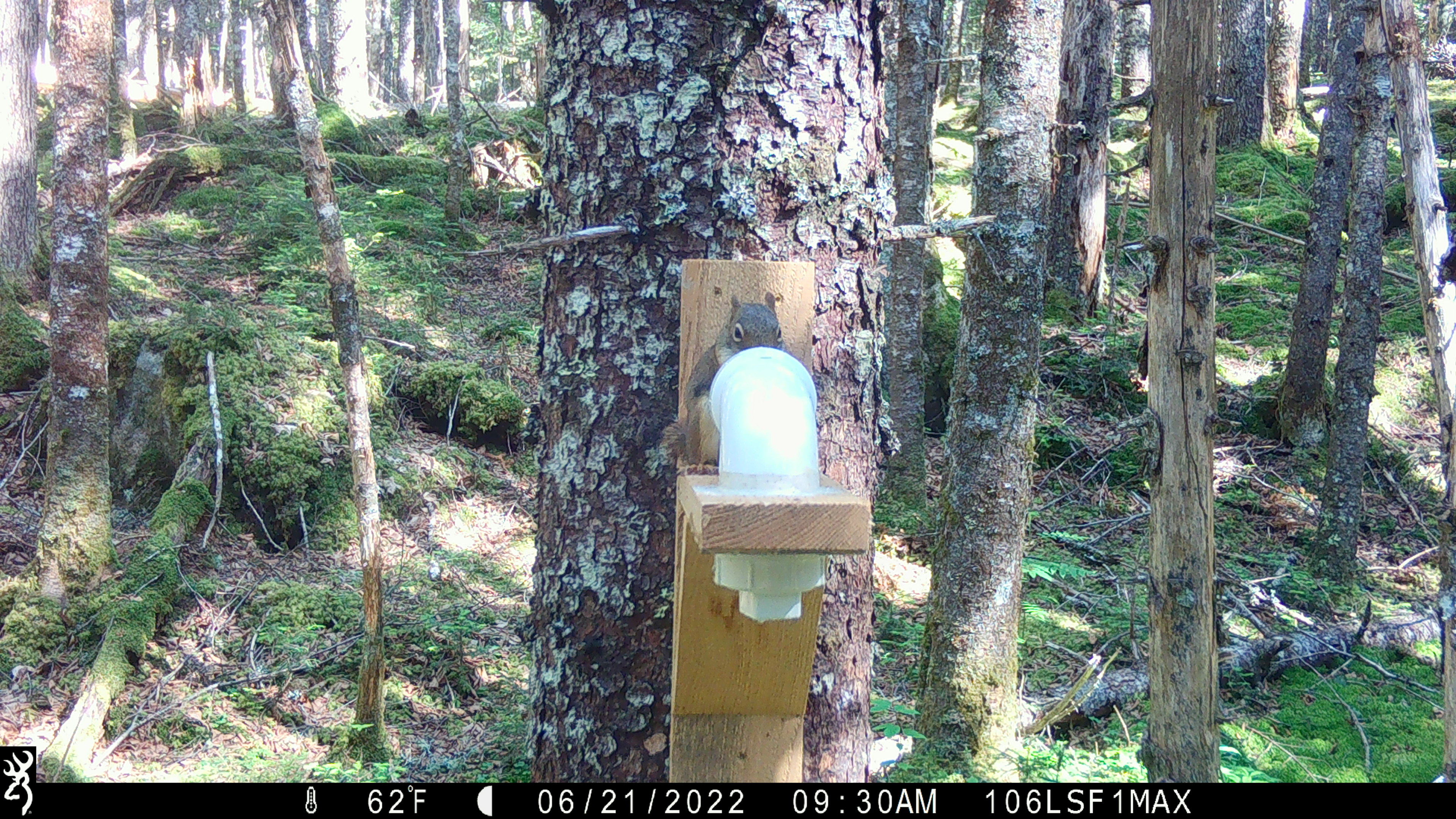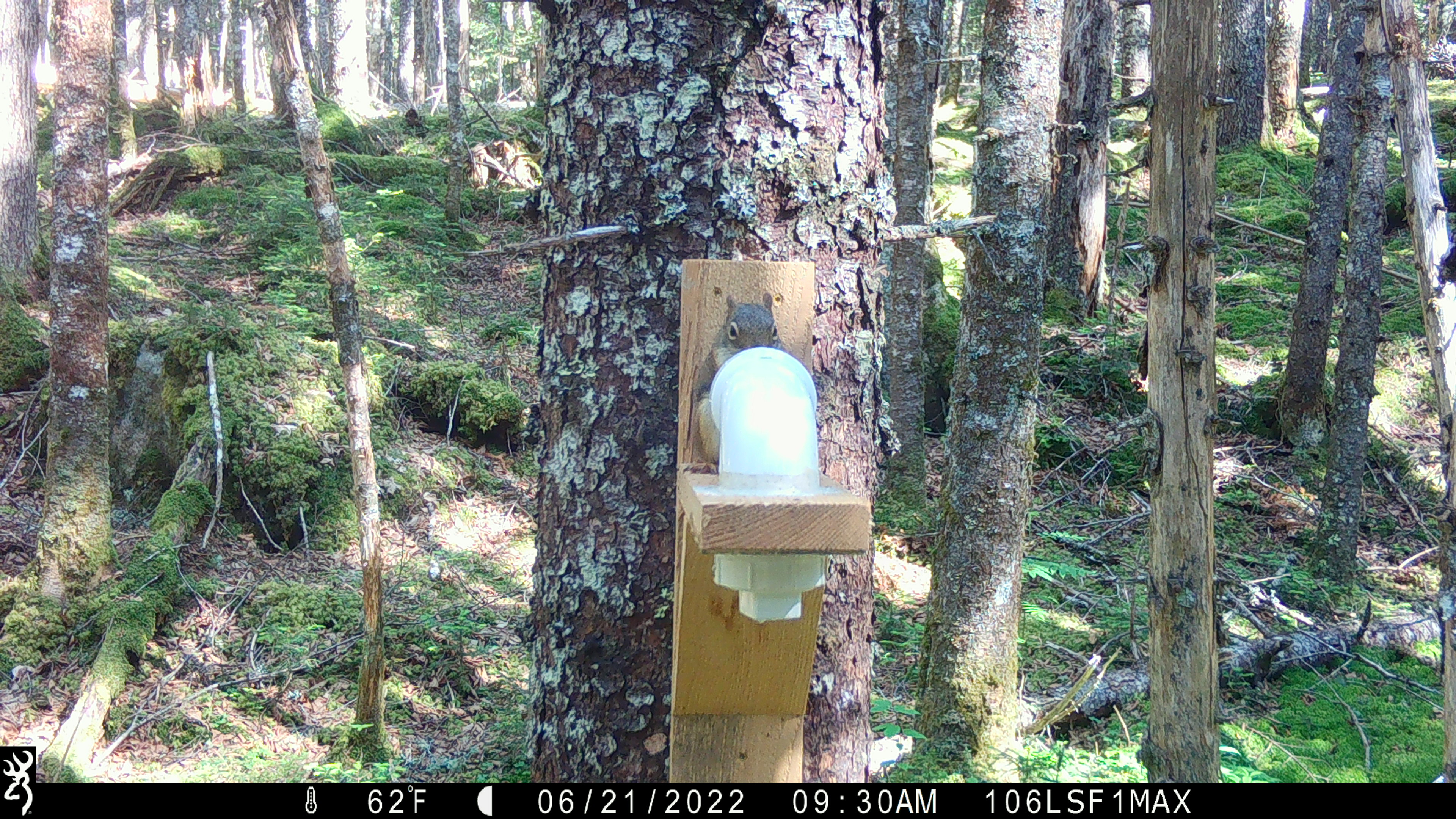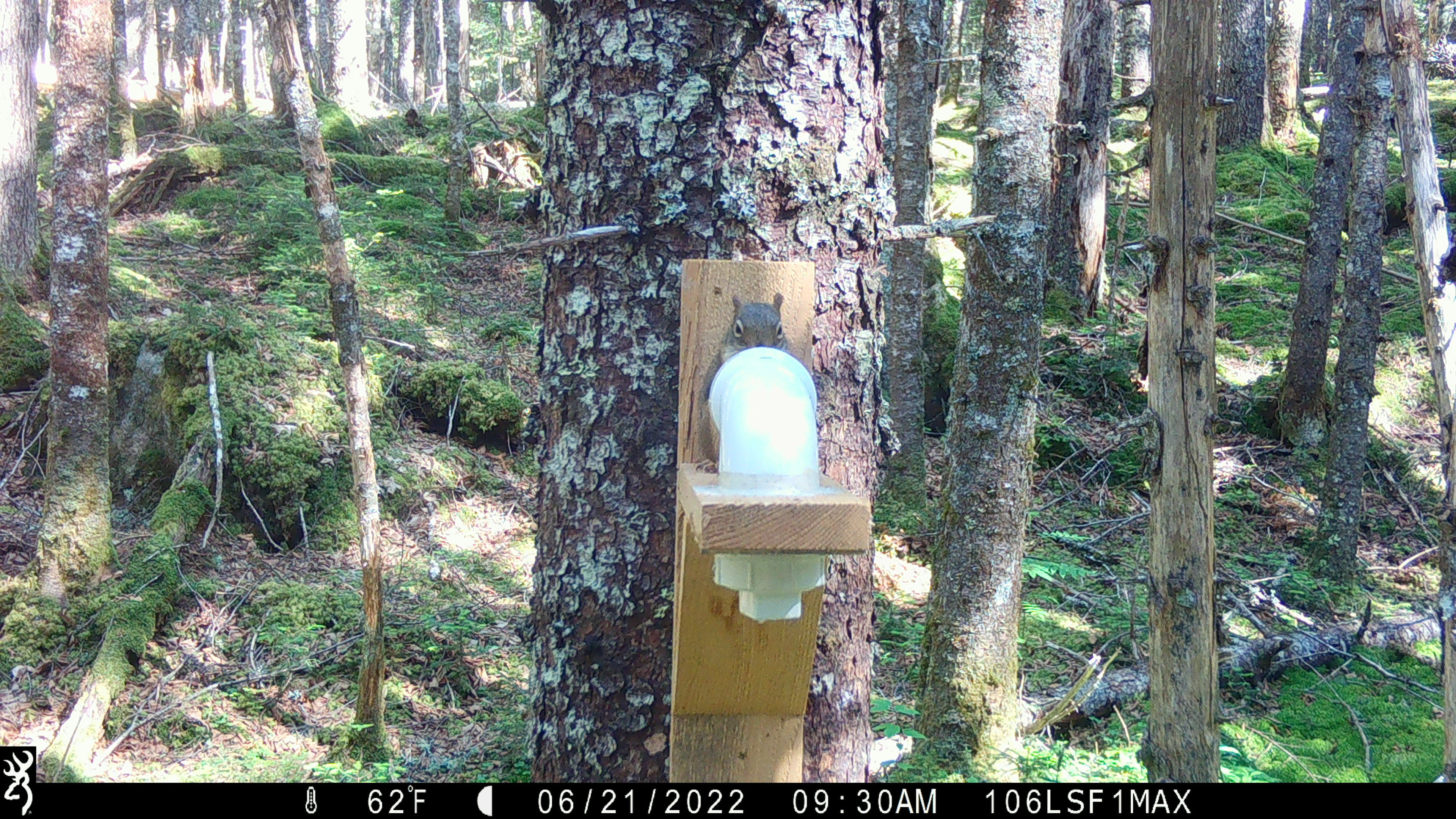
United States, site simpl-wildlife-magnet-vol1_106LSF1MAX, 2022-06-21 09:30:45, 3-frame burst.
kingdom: Animalia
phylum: Chordata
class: Mammalia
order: Rodentia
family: Sciuridae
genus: Tamiasciurus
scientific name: Tamiasciurus hudsonicus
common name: red squirrel